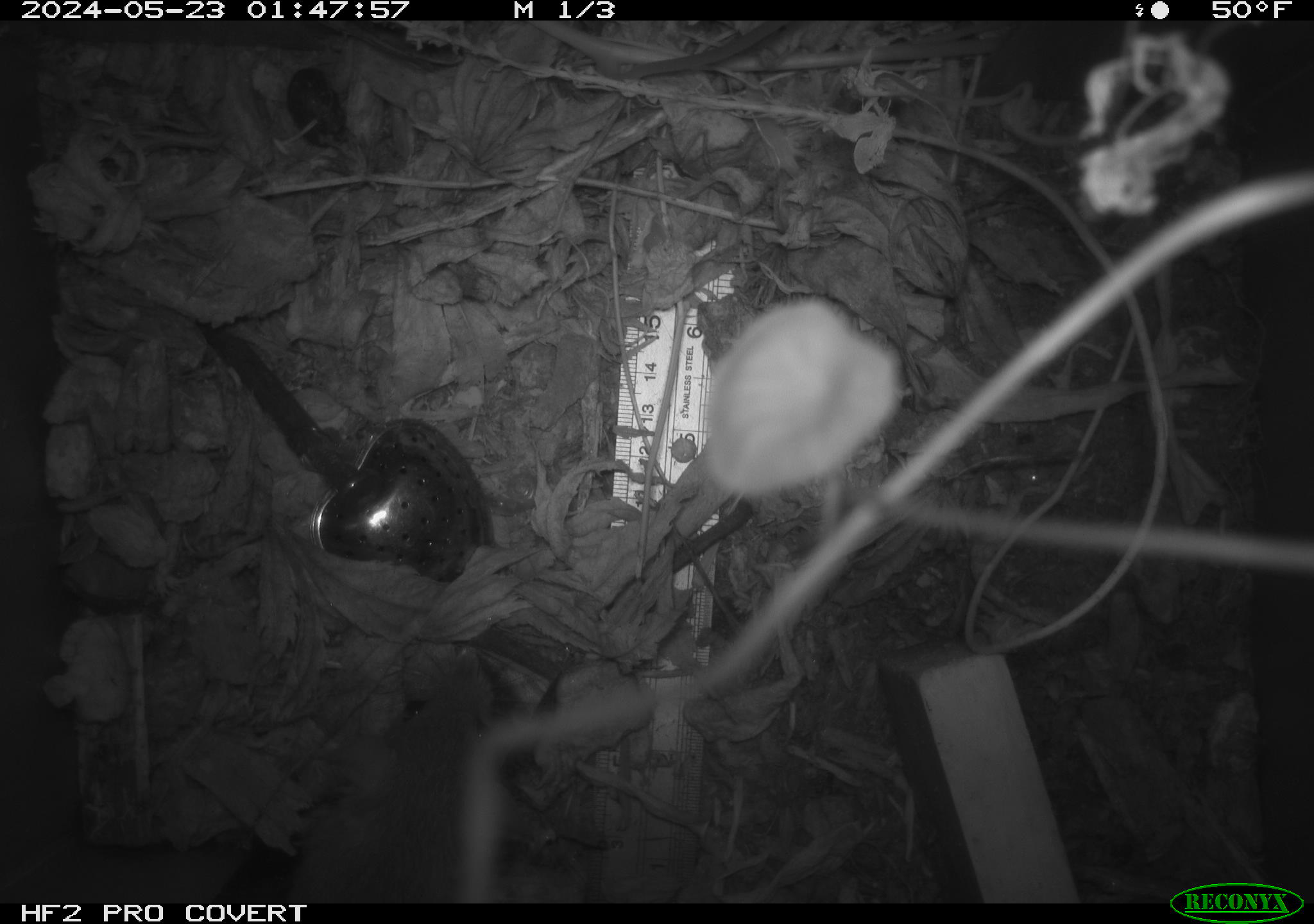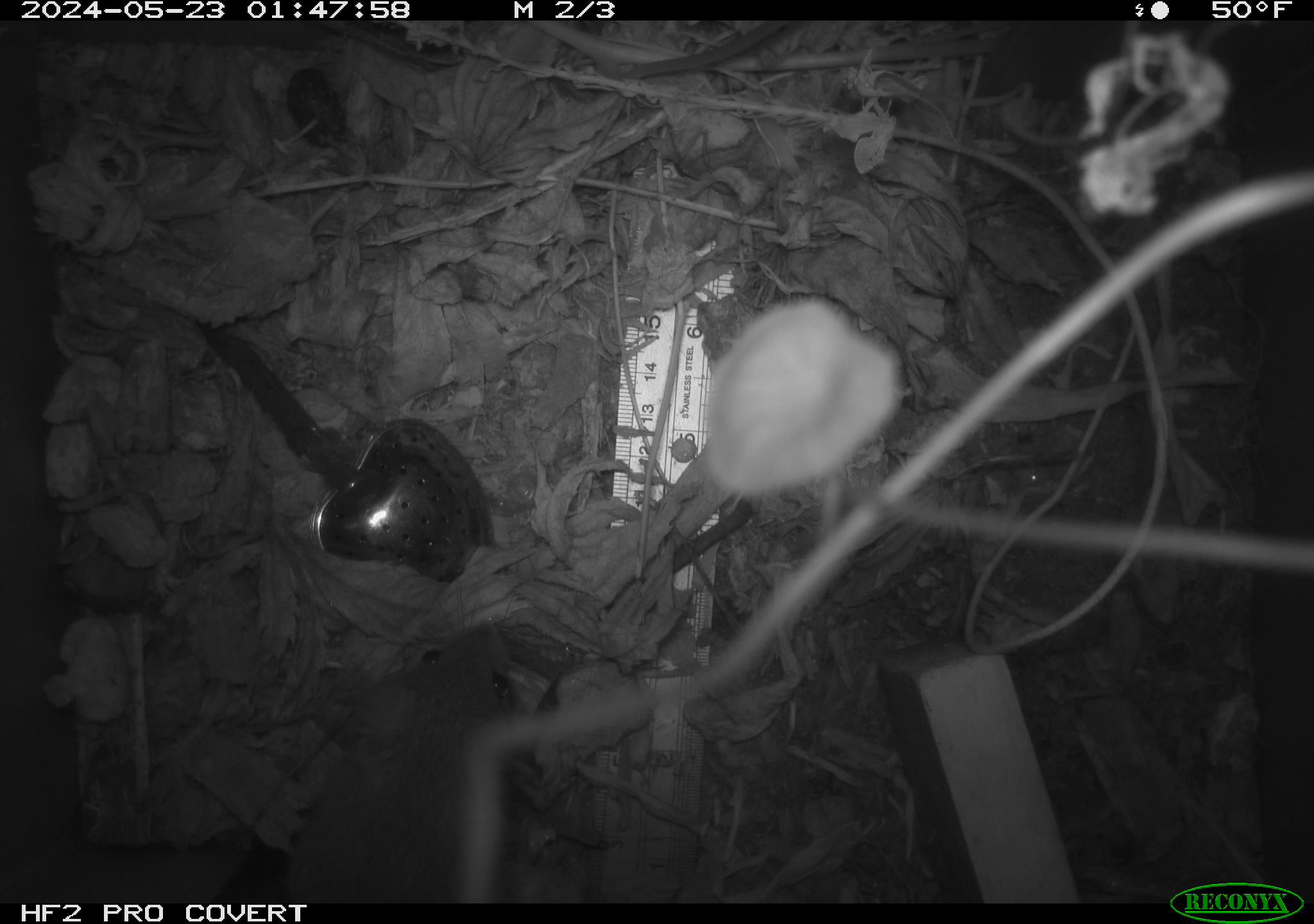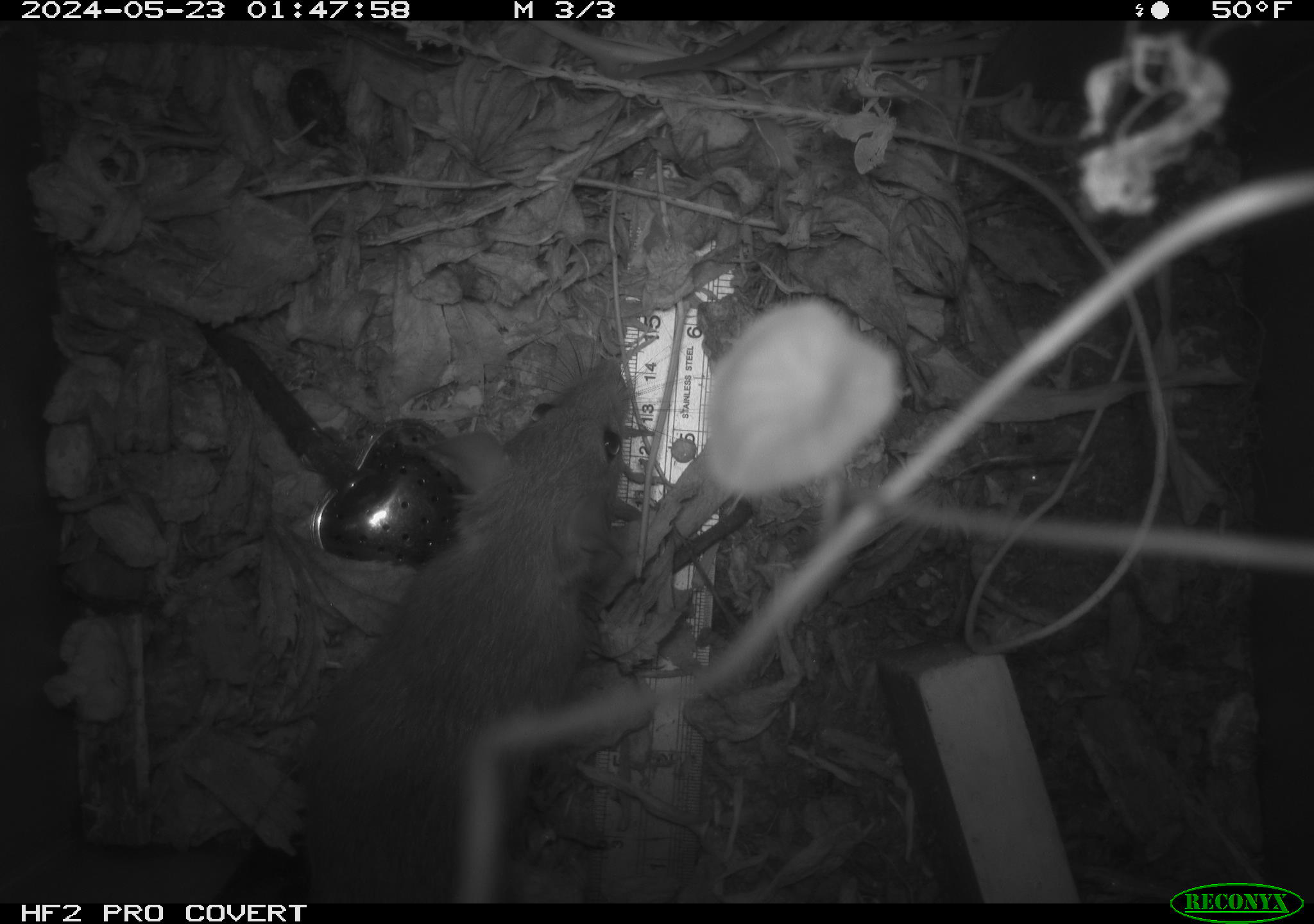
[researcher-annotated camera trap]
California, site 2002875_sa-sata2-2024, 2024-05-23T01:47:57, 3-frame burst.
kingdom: Animalia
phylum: Chordata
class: Mammalia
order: Rodentia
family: Muridae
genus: Rattus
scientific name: Rattus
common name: rat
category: rattus species